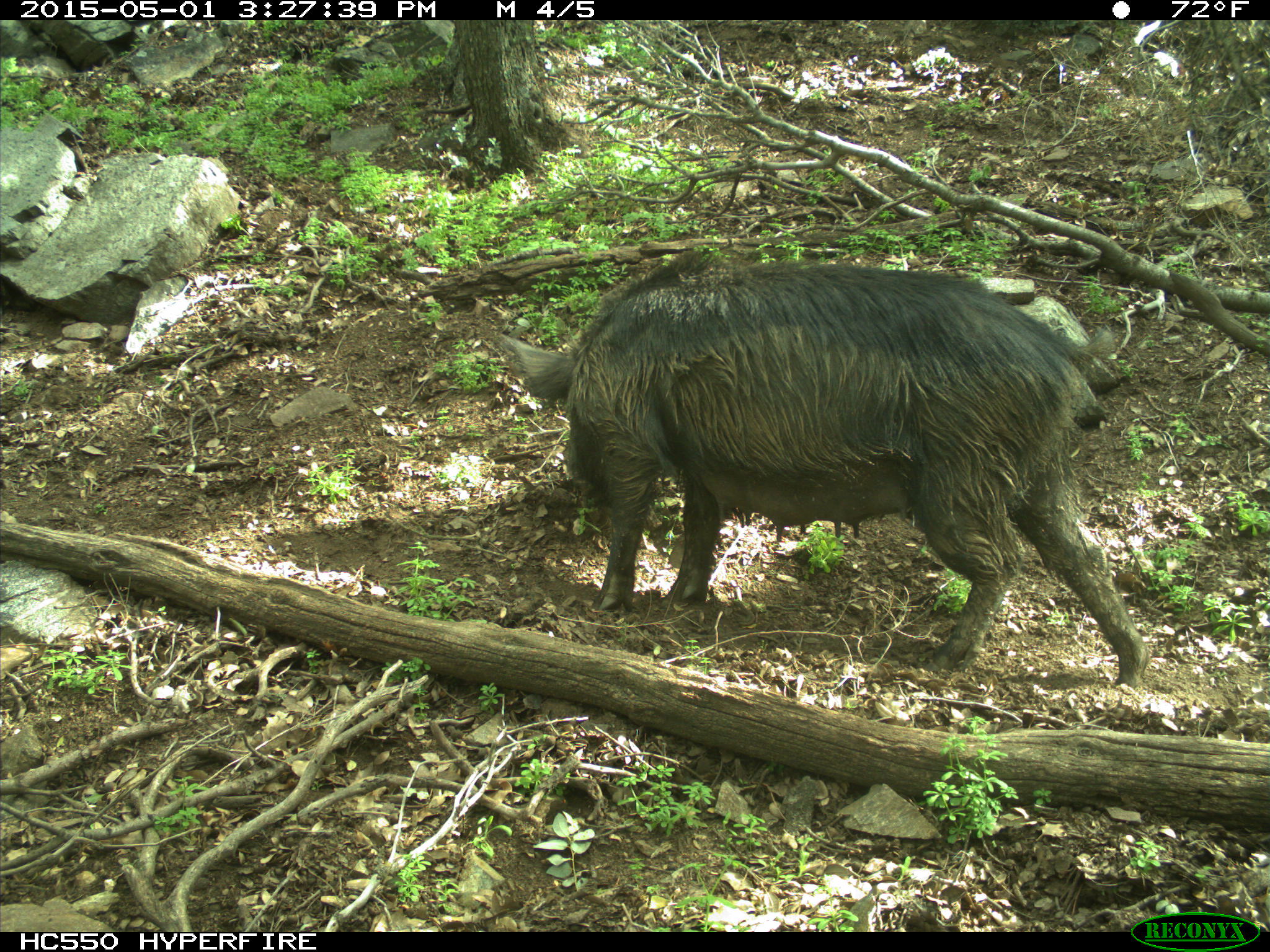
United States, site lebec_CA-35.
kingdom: Animalia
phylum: Chordata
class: Mammalia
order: Artiodactyla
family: Suidae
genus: Sus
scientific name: Sus scrofa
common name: wild boar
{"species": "Sus scrofa (wild boar)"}